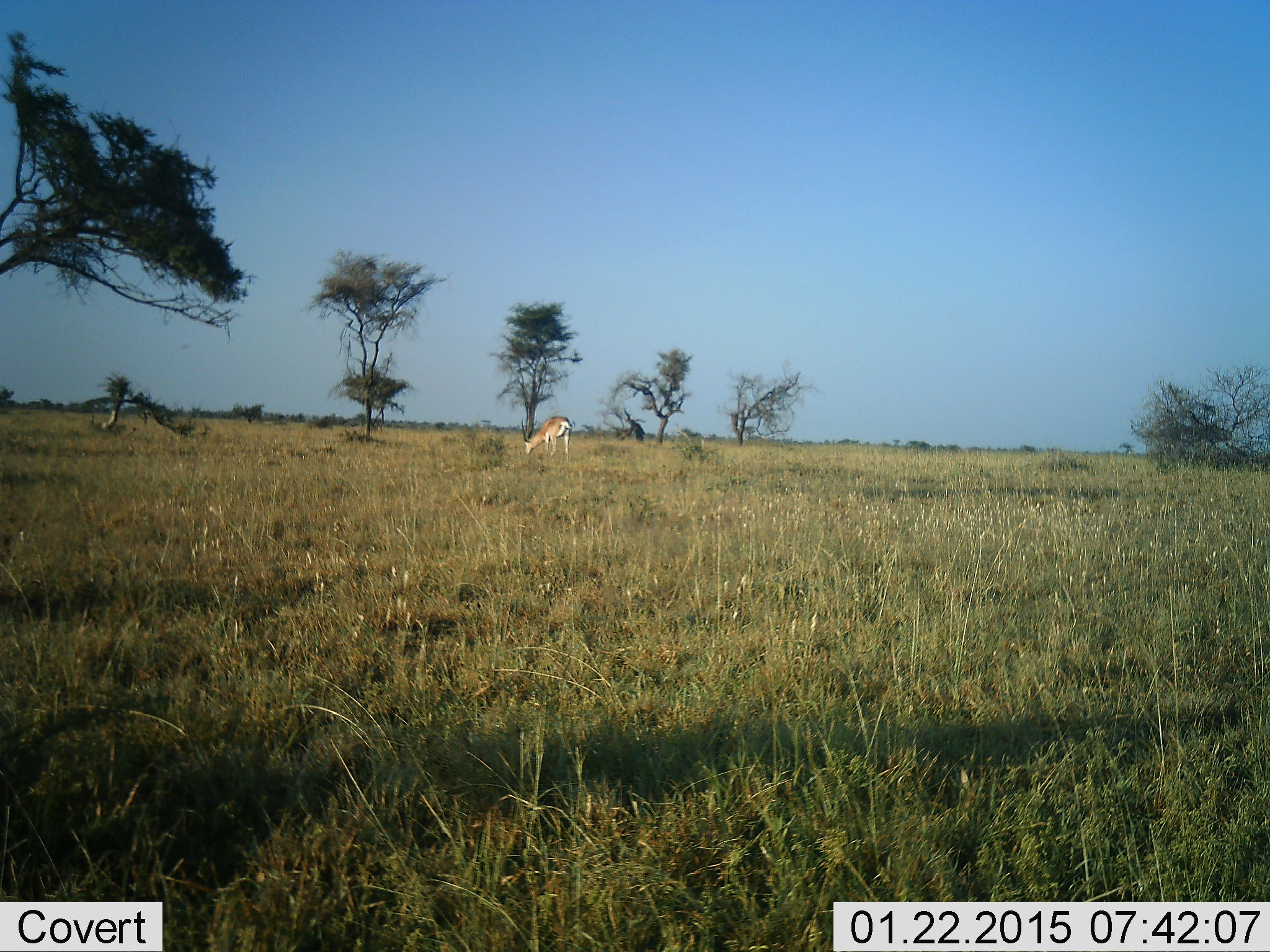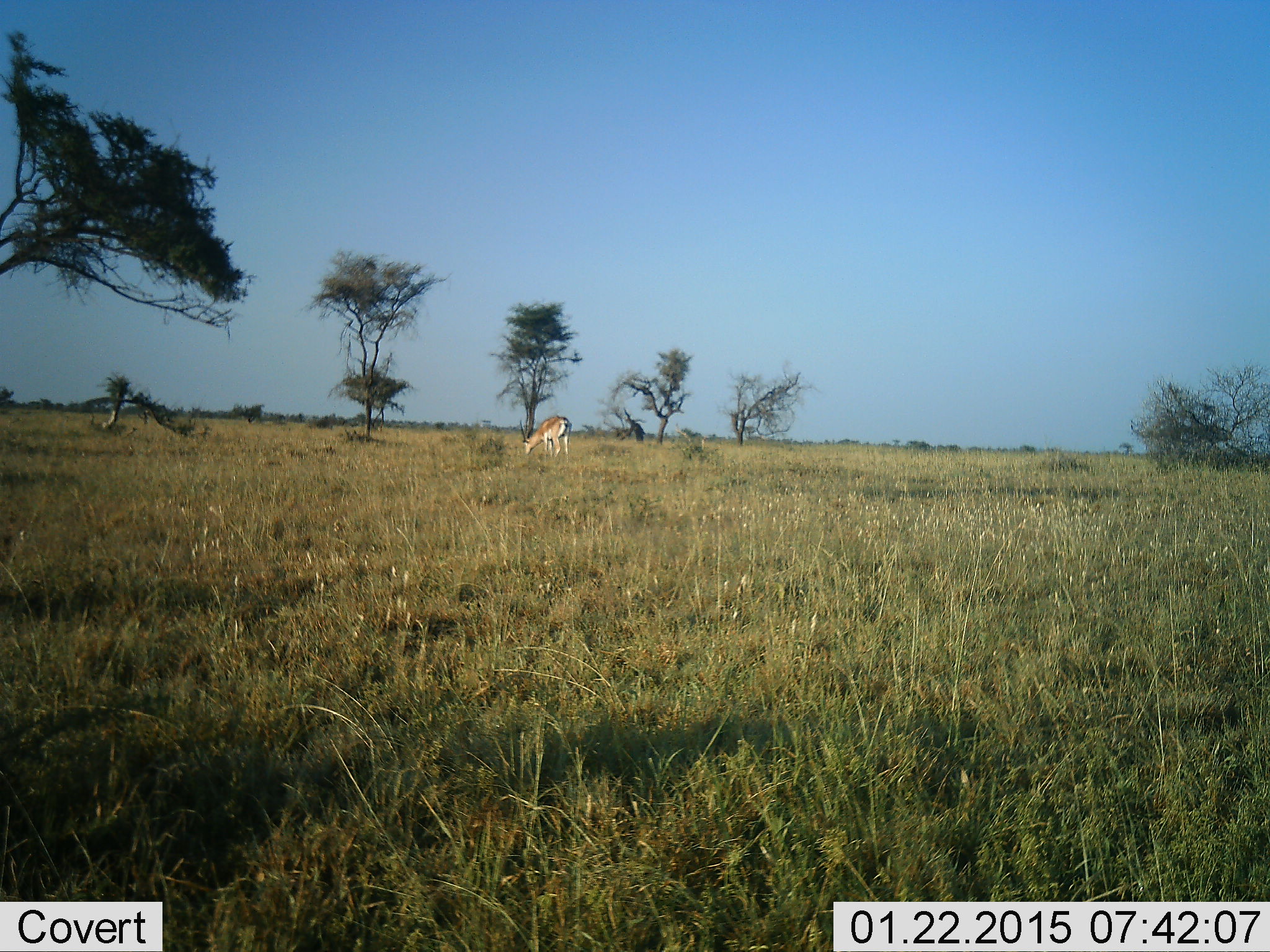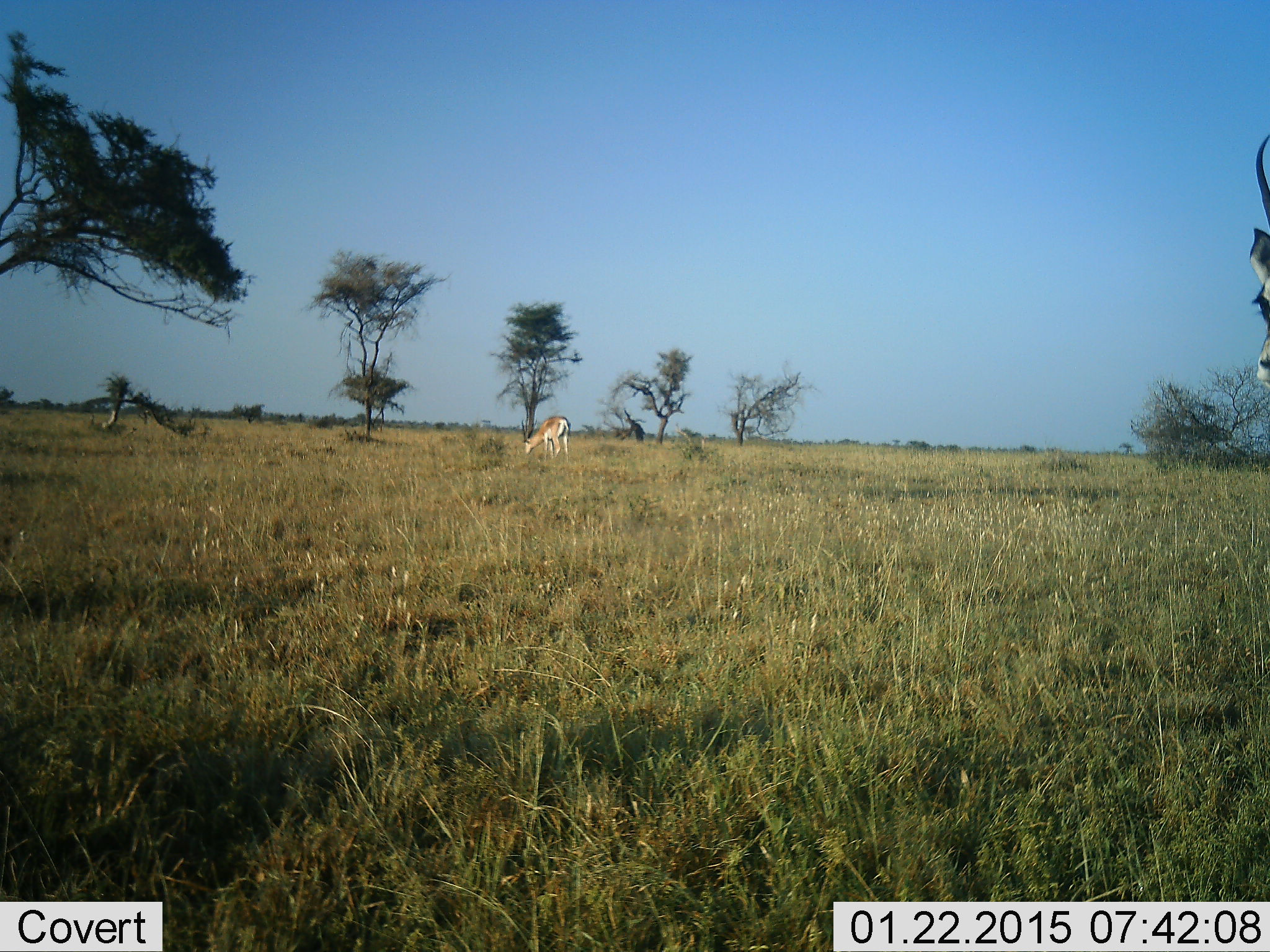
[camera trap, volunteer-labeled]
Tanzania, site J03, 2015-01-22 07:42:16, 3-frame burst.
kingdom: Animalia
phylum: Chordata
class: Mammalia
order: Artiodactyla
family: Bovidae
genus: Nanger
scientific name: Nanger granti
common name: grant's gazelle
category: gazellegrants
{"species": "gazellegrants (grant's gazelle) (Nanger granti)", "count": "1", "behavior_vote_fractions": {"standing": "60%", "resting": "0%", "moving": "30%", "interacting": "0%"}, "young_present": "0%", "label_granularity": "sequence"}